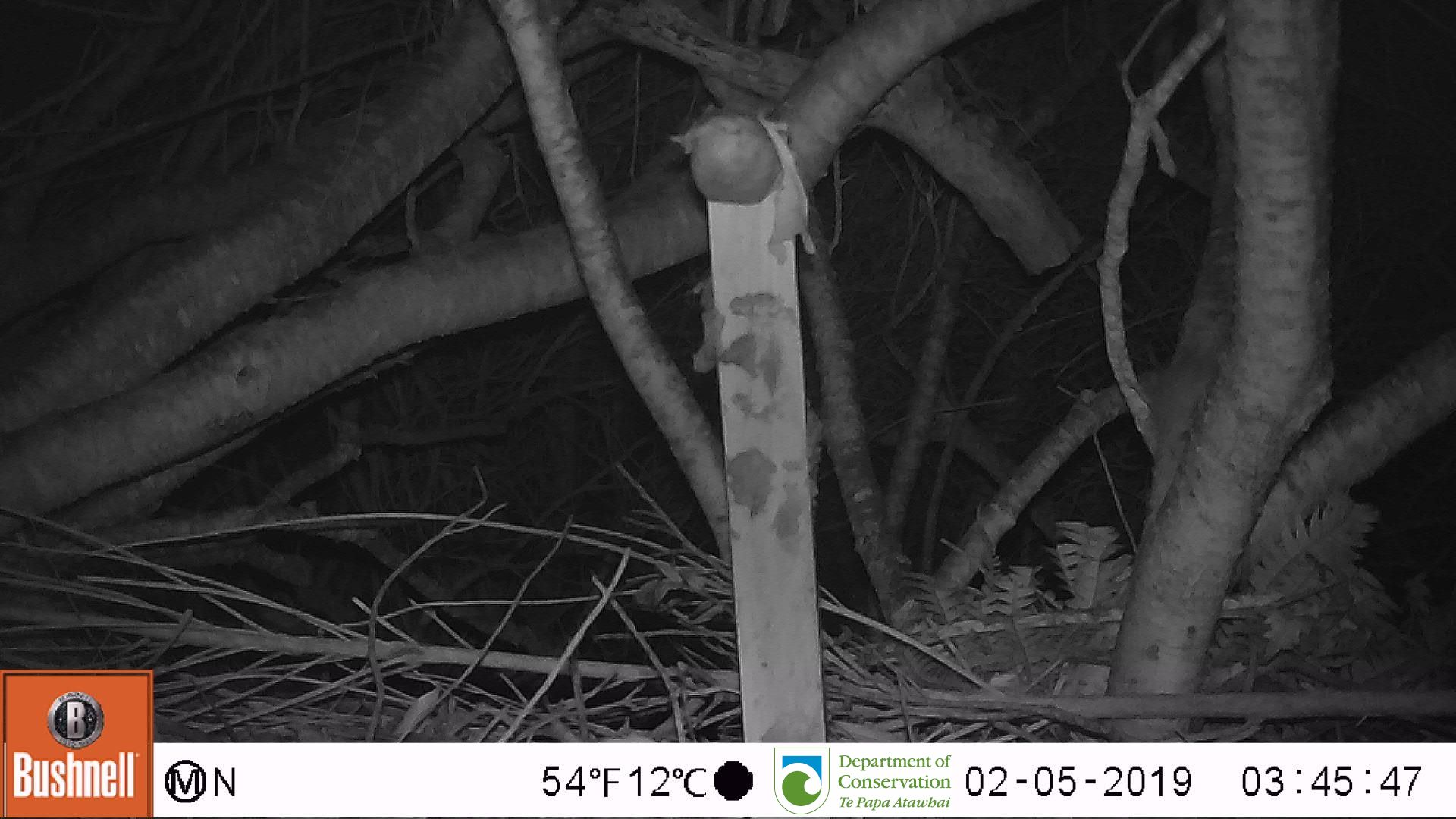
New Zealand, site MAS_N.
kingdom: Animalia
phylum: Chordata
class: Mammalia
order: Rodentia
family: Muridae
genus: Mus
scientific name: Mus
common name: mouse